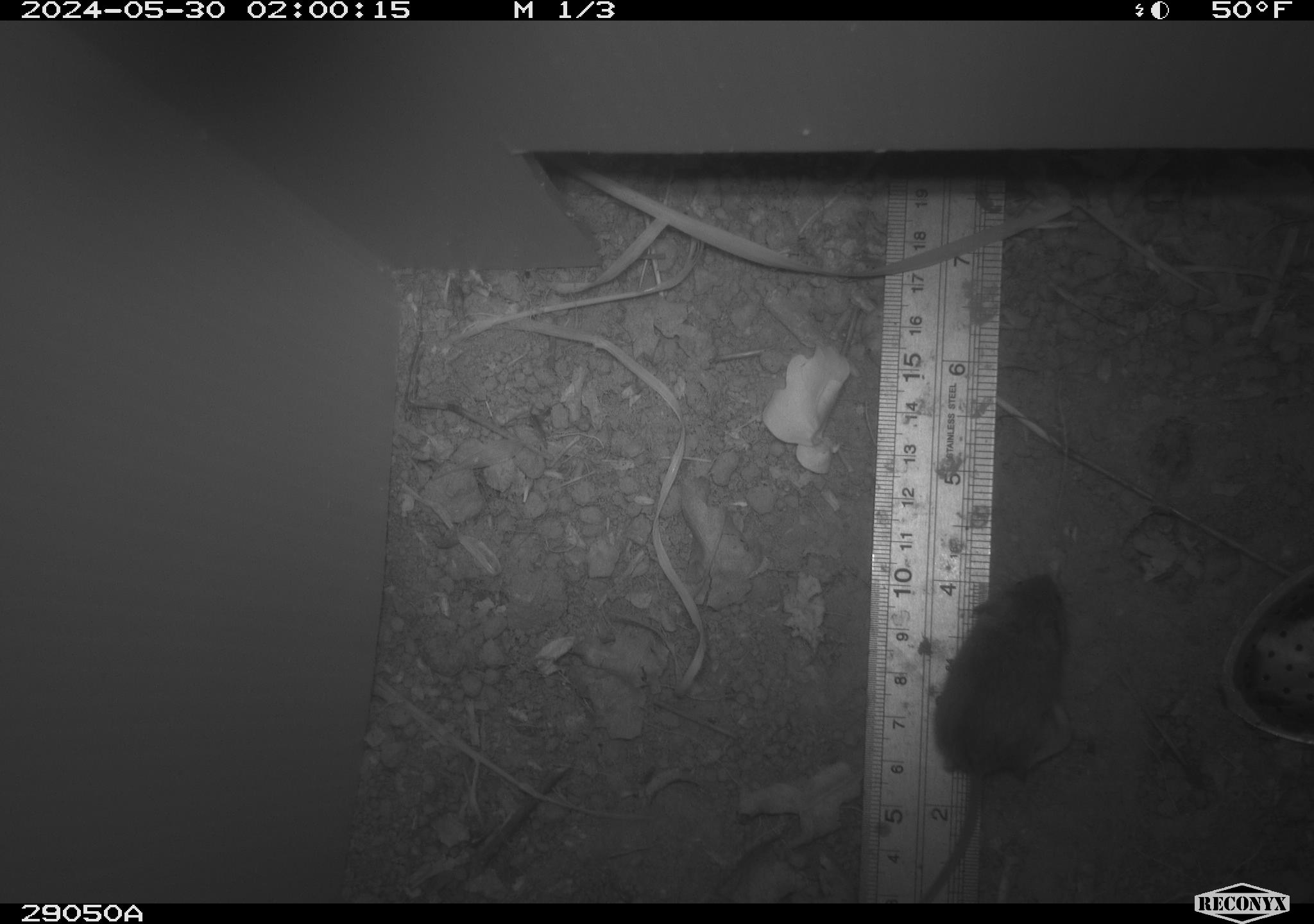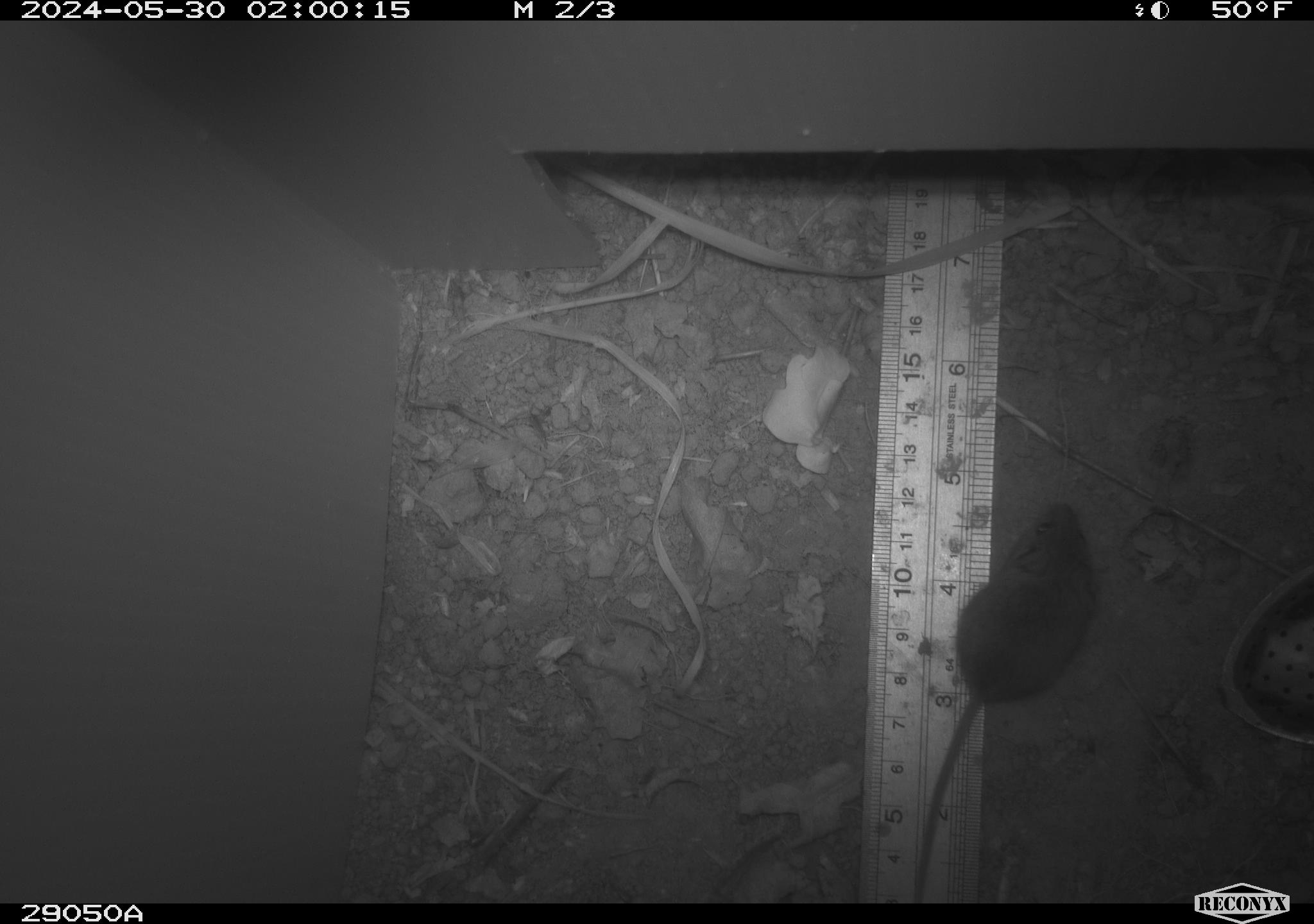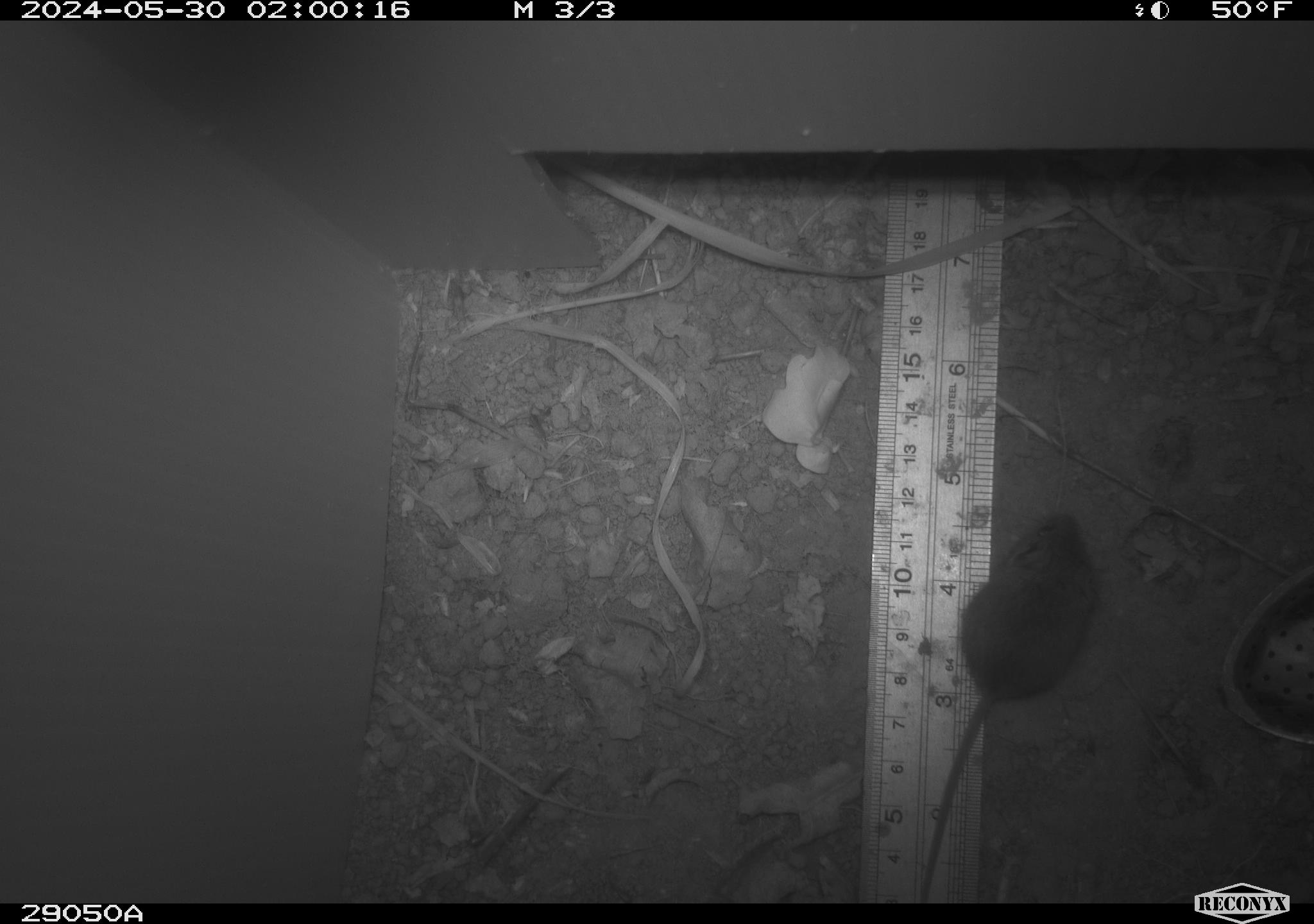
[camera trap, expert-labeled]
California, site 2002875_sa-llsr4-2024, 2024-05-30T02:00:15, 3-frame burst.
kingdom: Animalia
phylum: Chordata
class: Mammalia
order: Rodentia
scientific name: Rodentia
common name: mouse species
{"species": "mouse species (Rodentia)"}